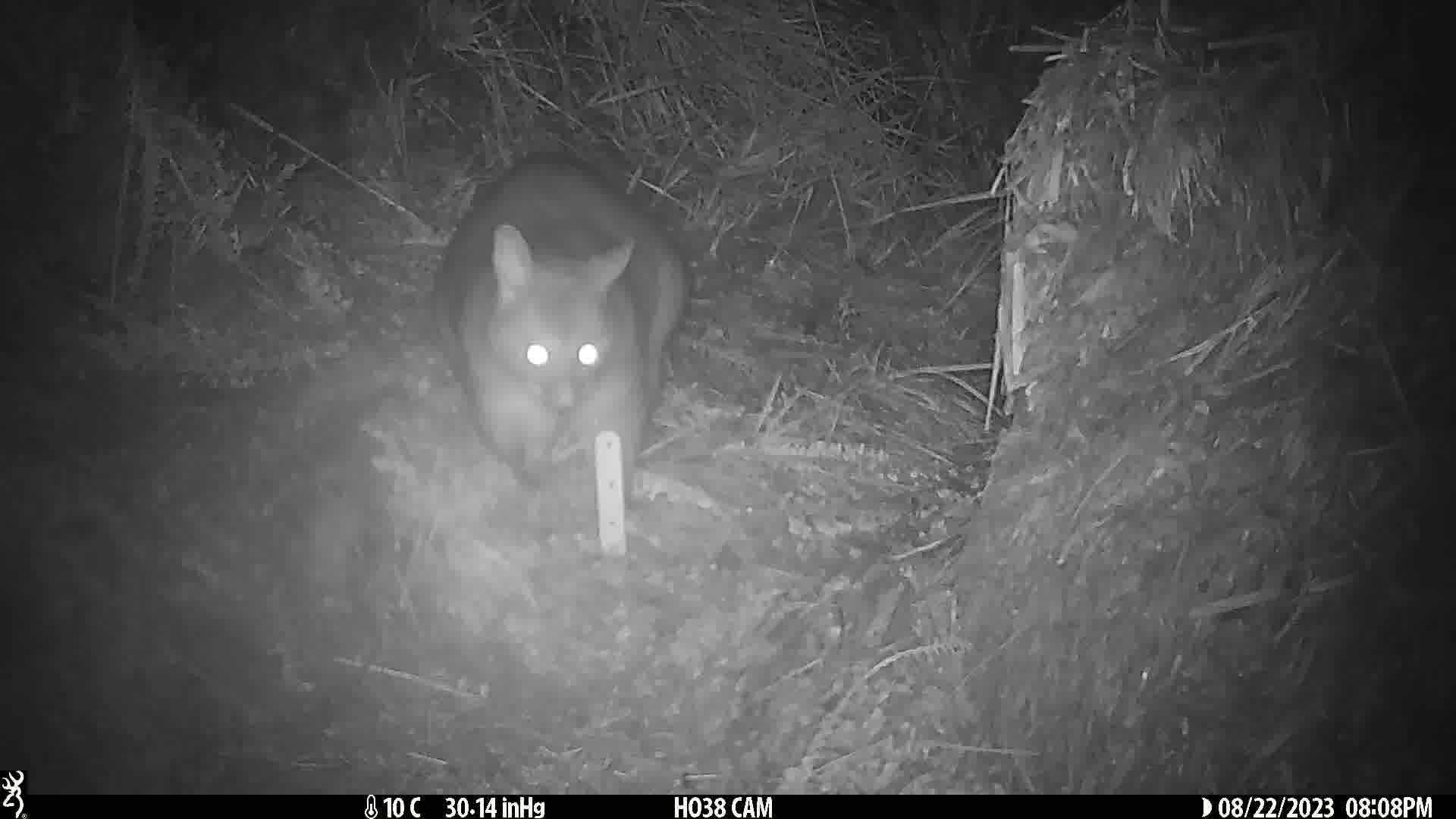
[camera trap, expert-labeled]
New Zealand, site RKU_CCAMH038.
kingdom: Animalia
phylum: Chordata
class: Mammalia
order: Diprotodontia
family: Phalangeridae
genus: Trichosurus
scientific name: Trichosurus vulpecula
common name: common brushtail possum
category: possum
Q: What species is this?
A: Possum (common brushtail possum) (Trichosurus vulpecula).